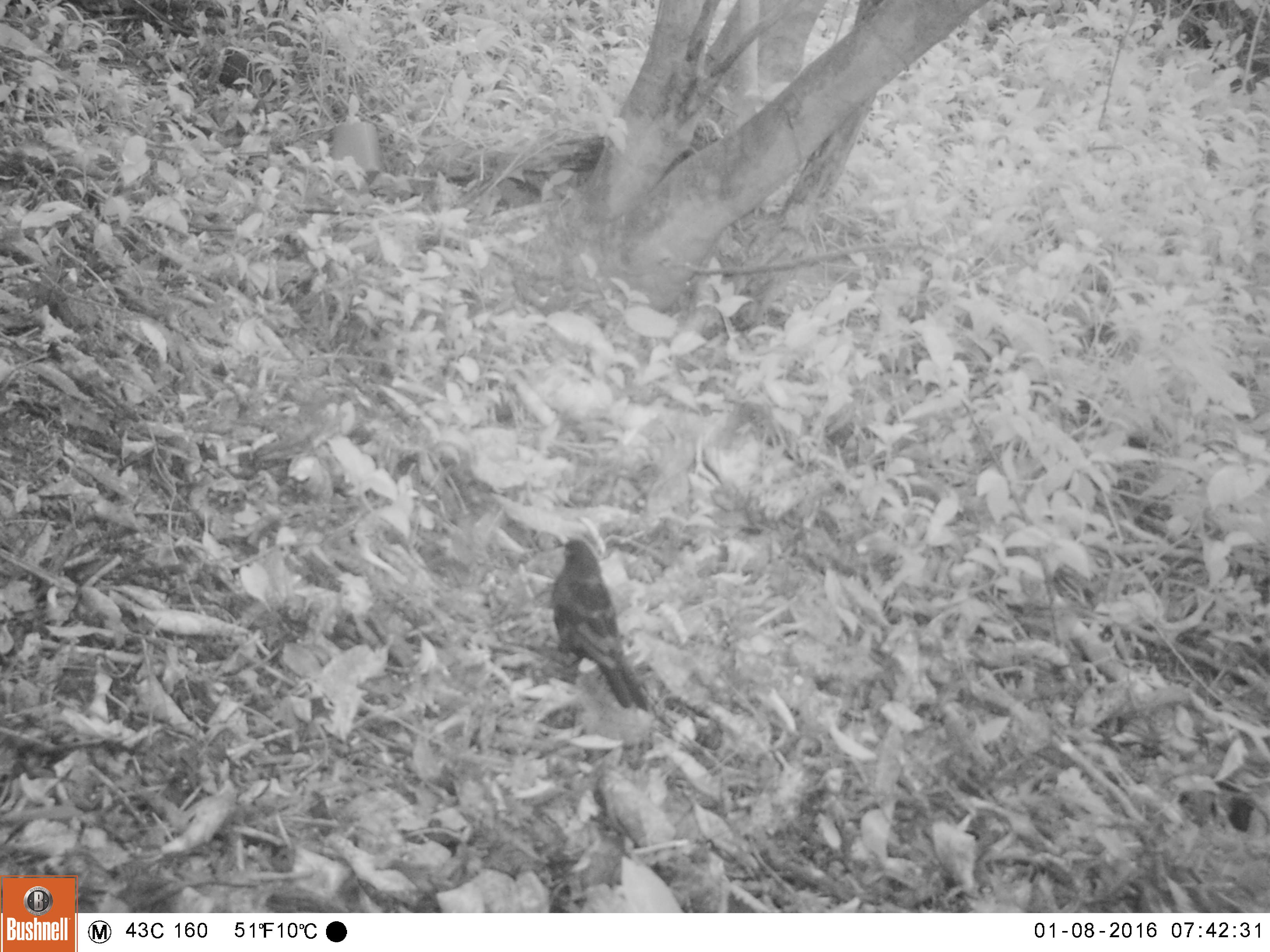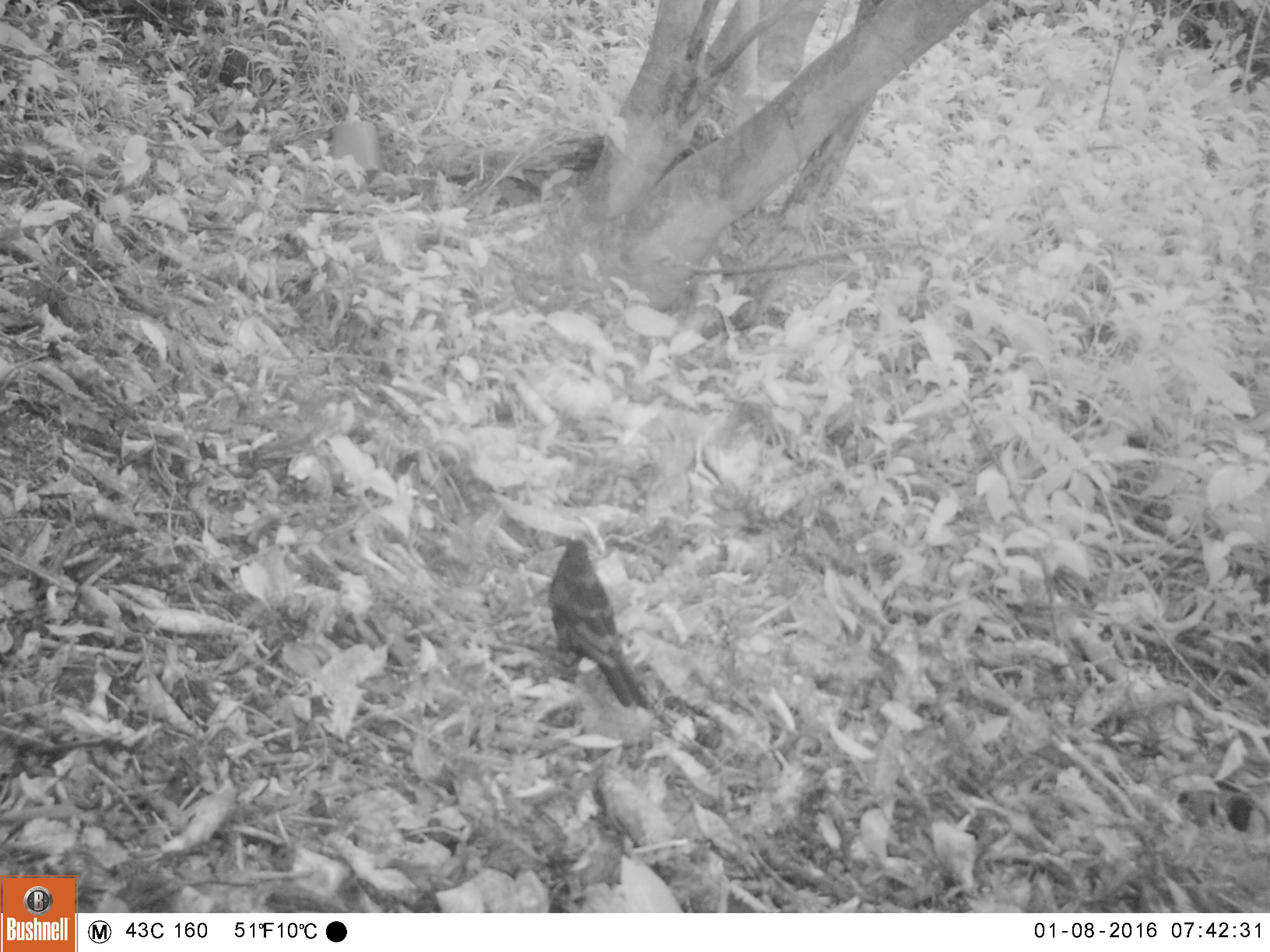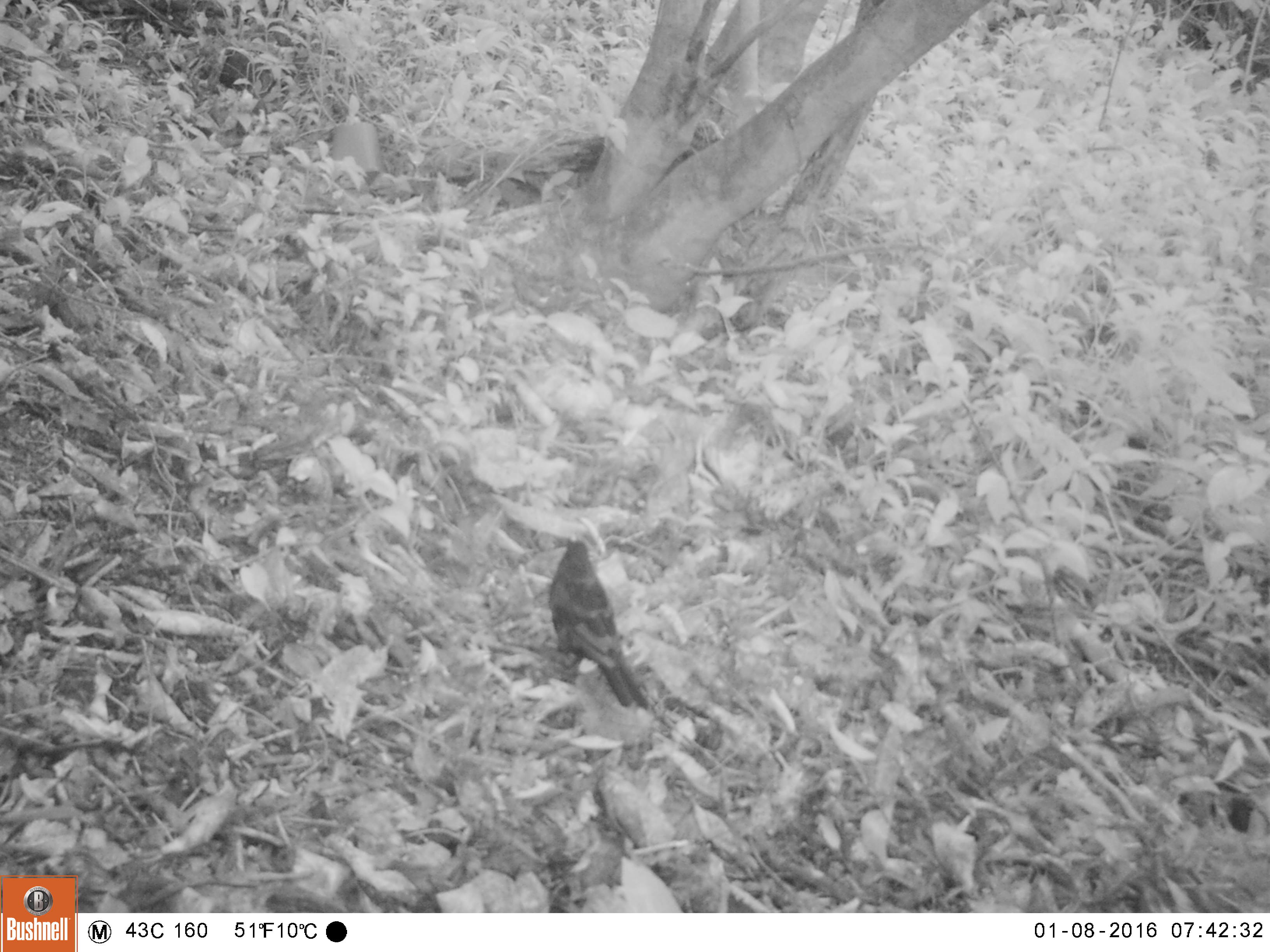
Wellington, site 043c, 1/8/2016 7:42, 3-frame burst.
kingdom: Animalia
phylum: Chordata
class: Aves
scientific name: Aves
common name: bird